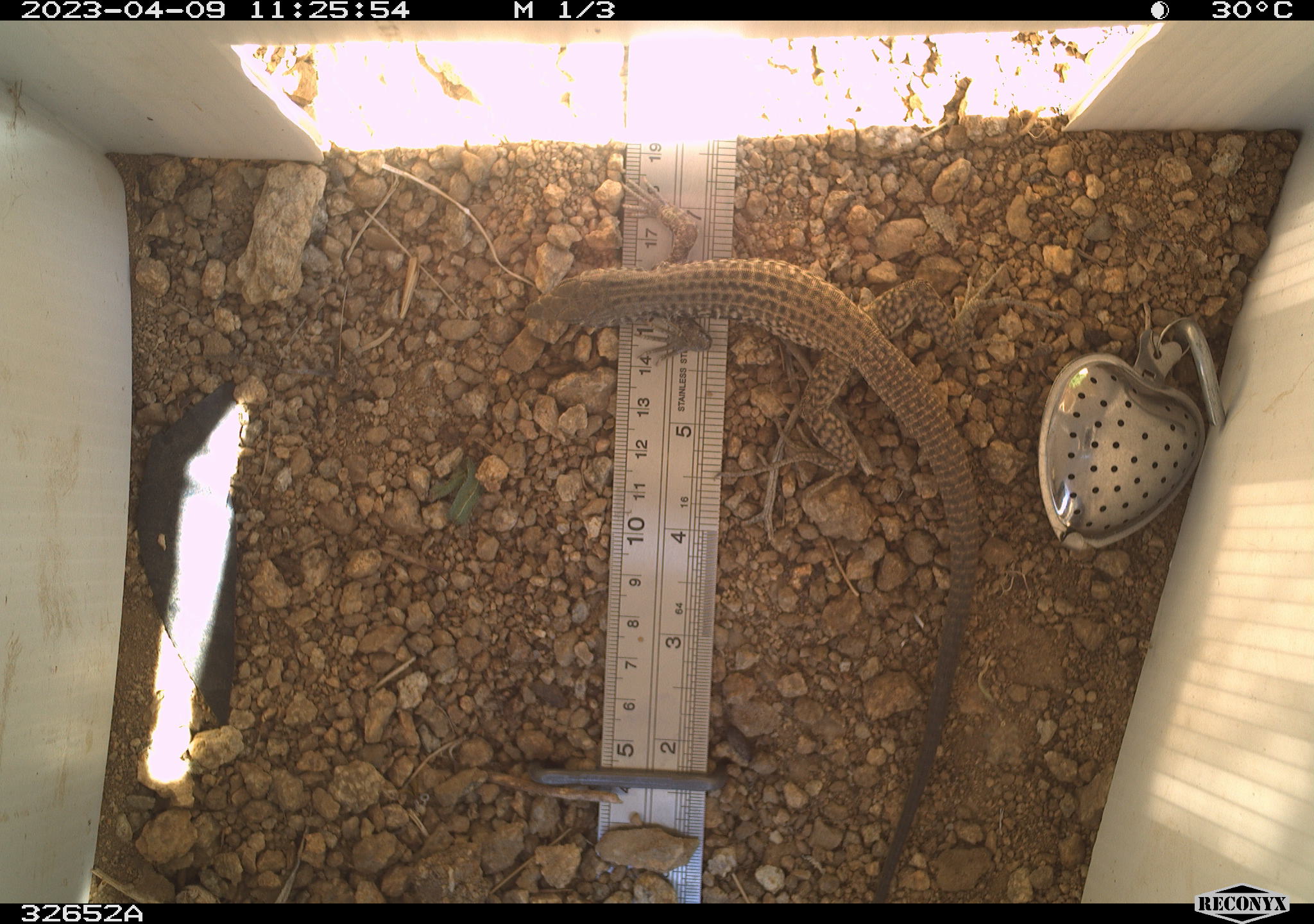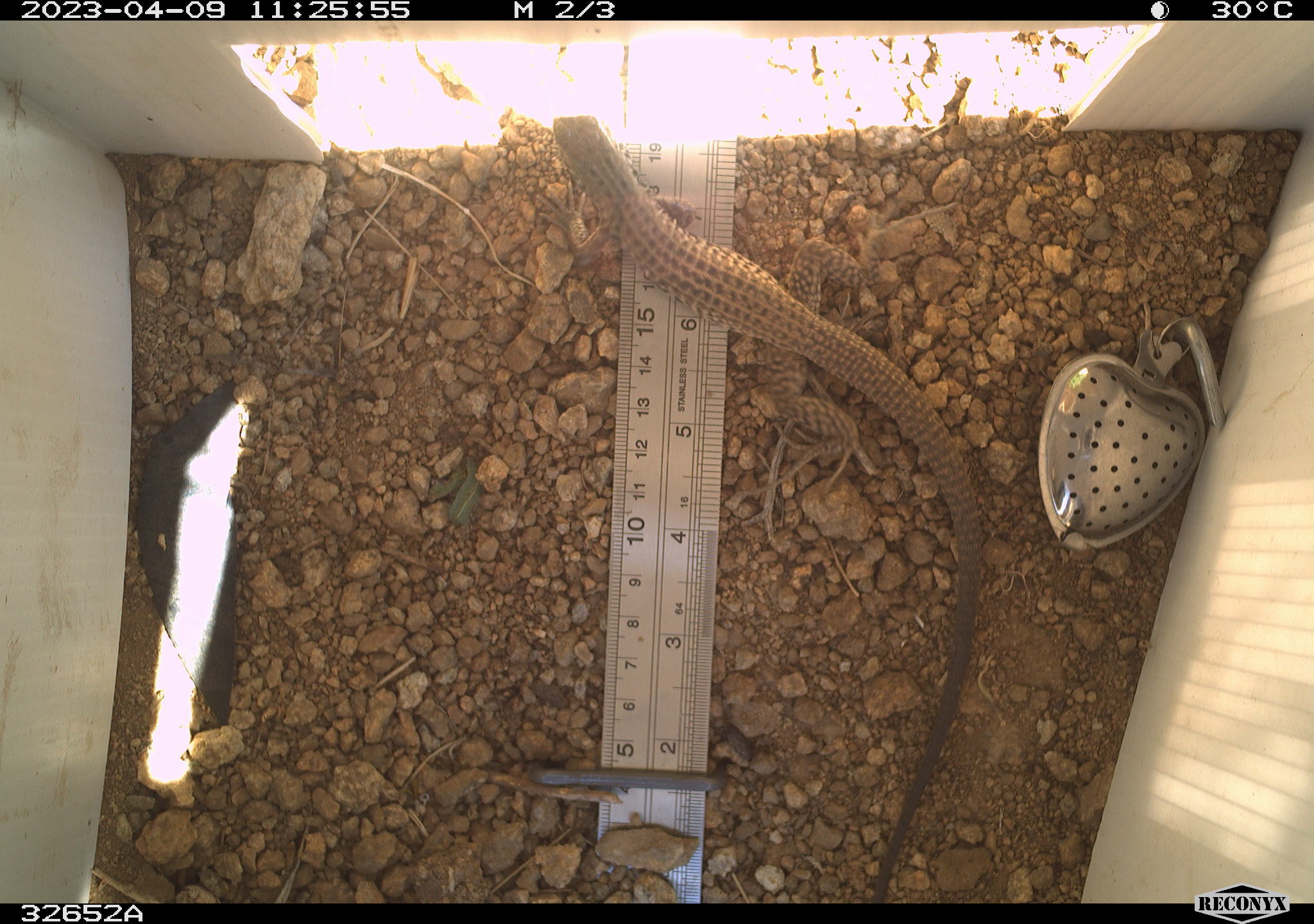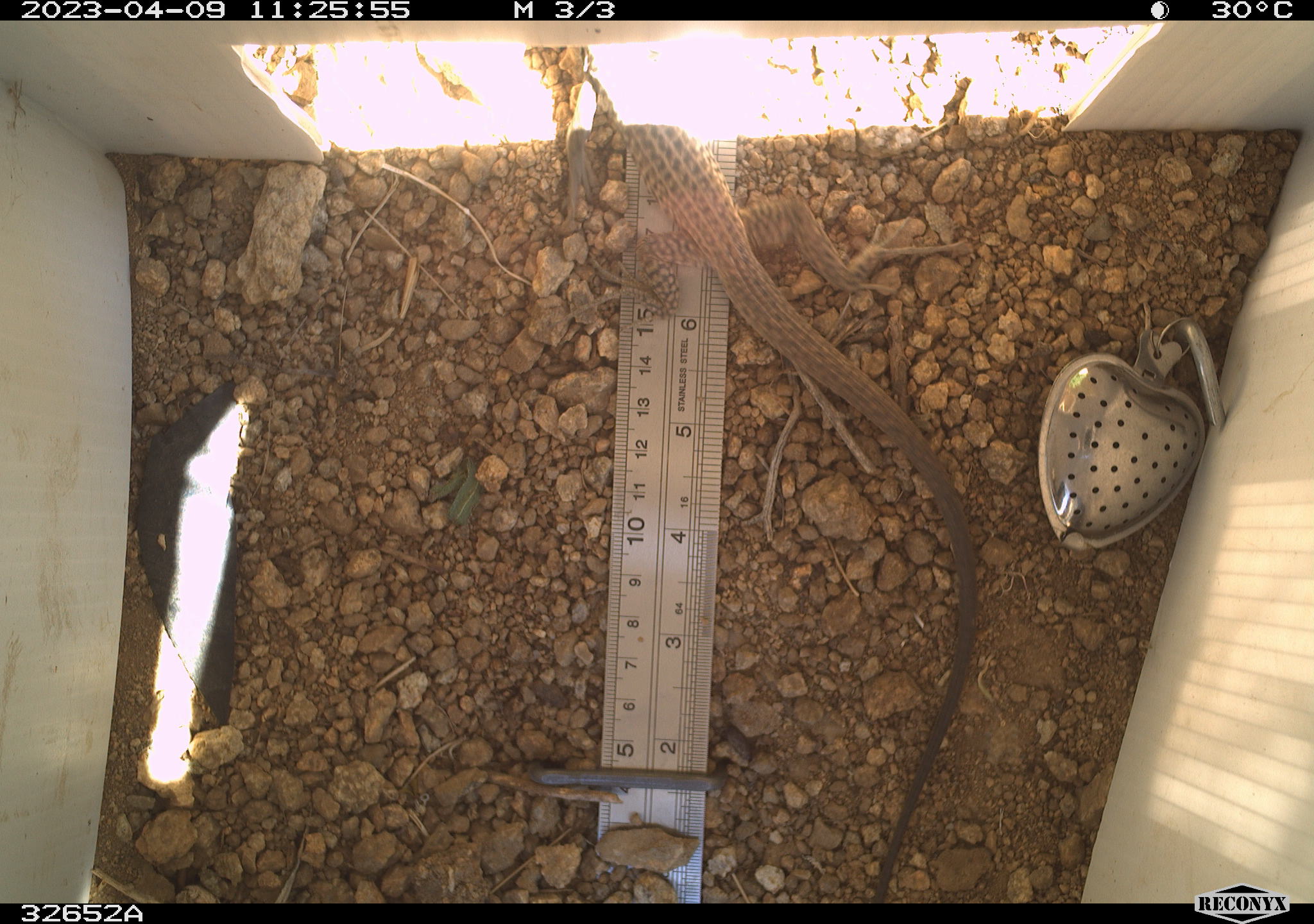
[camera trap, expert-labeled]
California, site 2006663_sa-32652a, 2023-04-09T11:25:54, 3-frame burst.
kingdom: Animalia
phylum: Chordata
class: Reptilia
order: Squamata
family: Teiidae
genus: Aspidoscelis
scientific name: Aspidoscelis tigris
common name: western whiptail